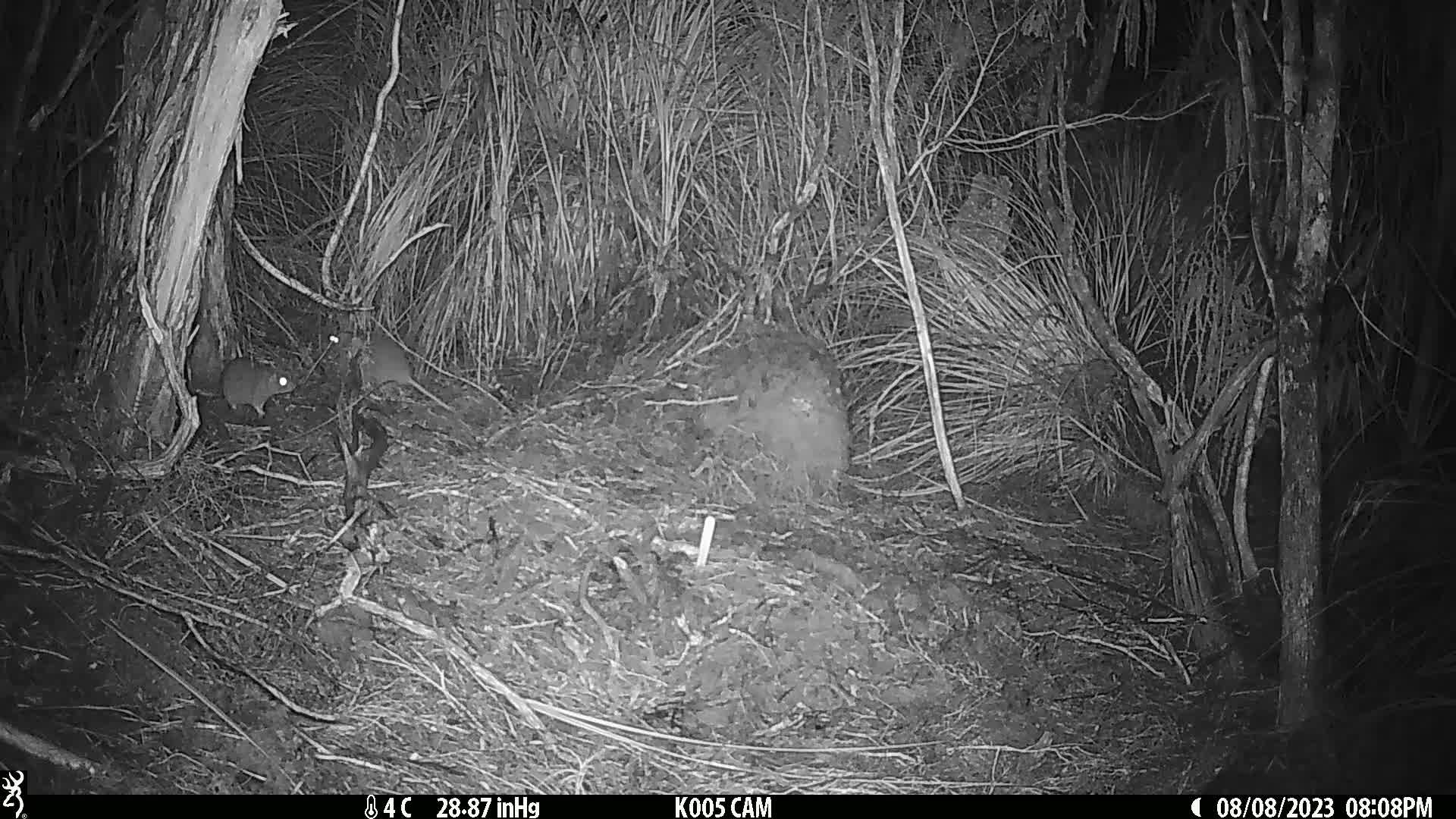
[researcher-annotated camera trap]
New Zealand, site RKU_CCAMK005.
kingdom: Animalia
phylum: Chordata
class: Mammalia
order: Rodentia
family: Muridae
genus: Rattus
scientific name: Rattus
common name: rat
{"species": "rat (Rattus)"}